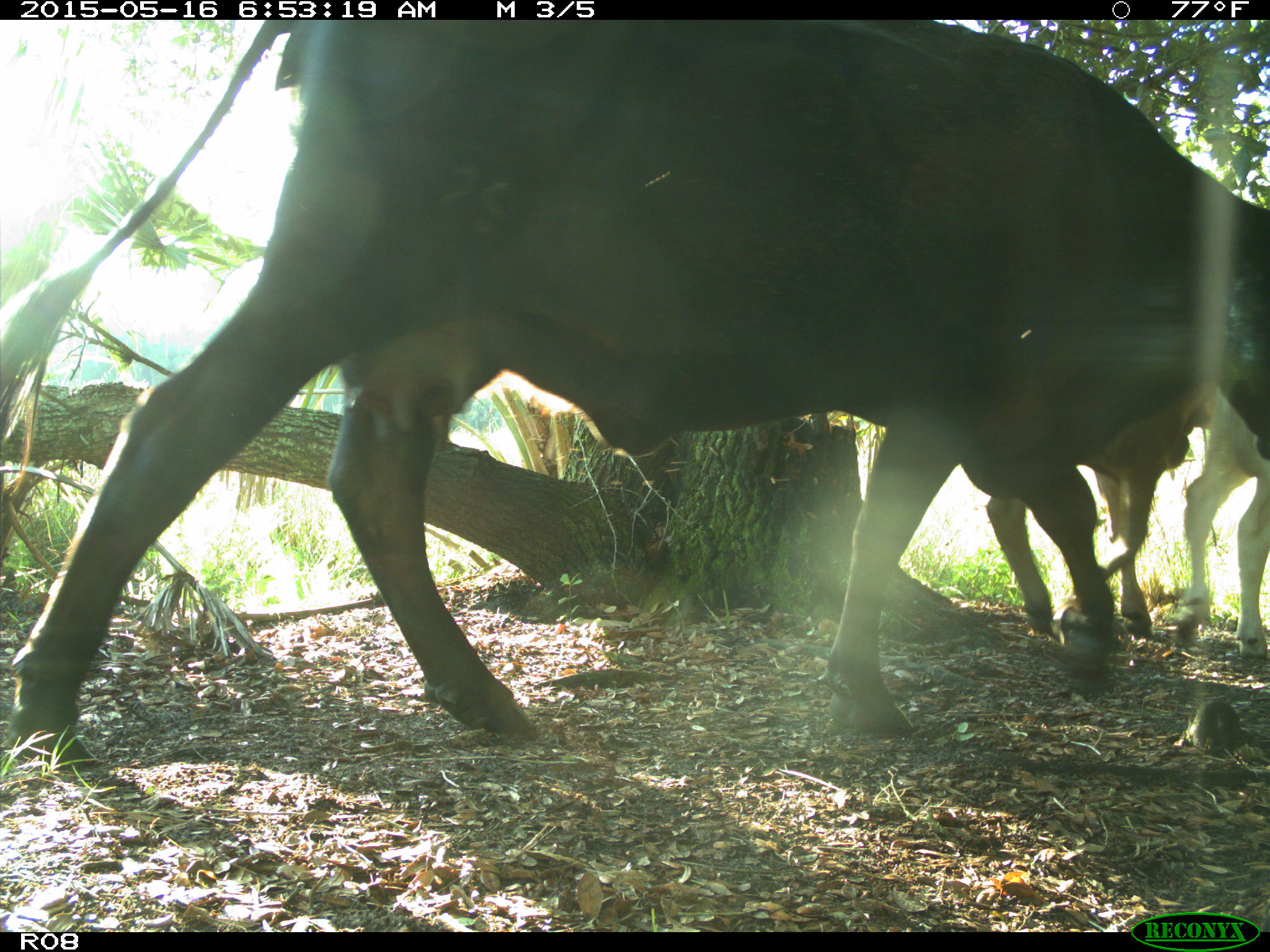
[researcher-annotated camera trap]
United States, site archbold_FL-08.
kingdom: Animalia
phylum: Chordata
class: Mammalia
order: Artiodactyla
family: Bovidae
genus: Bos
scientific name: Bos taurus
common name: domestic cow